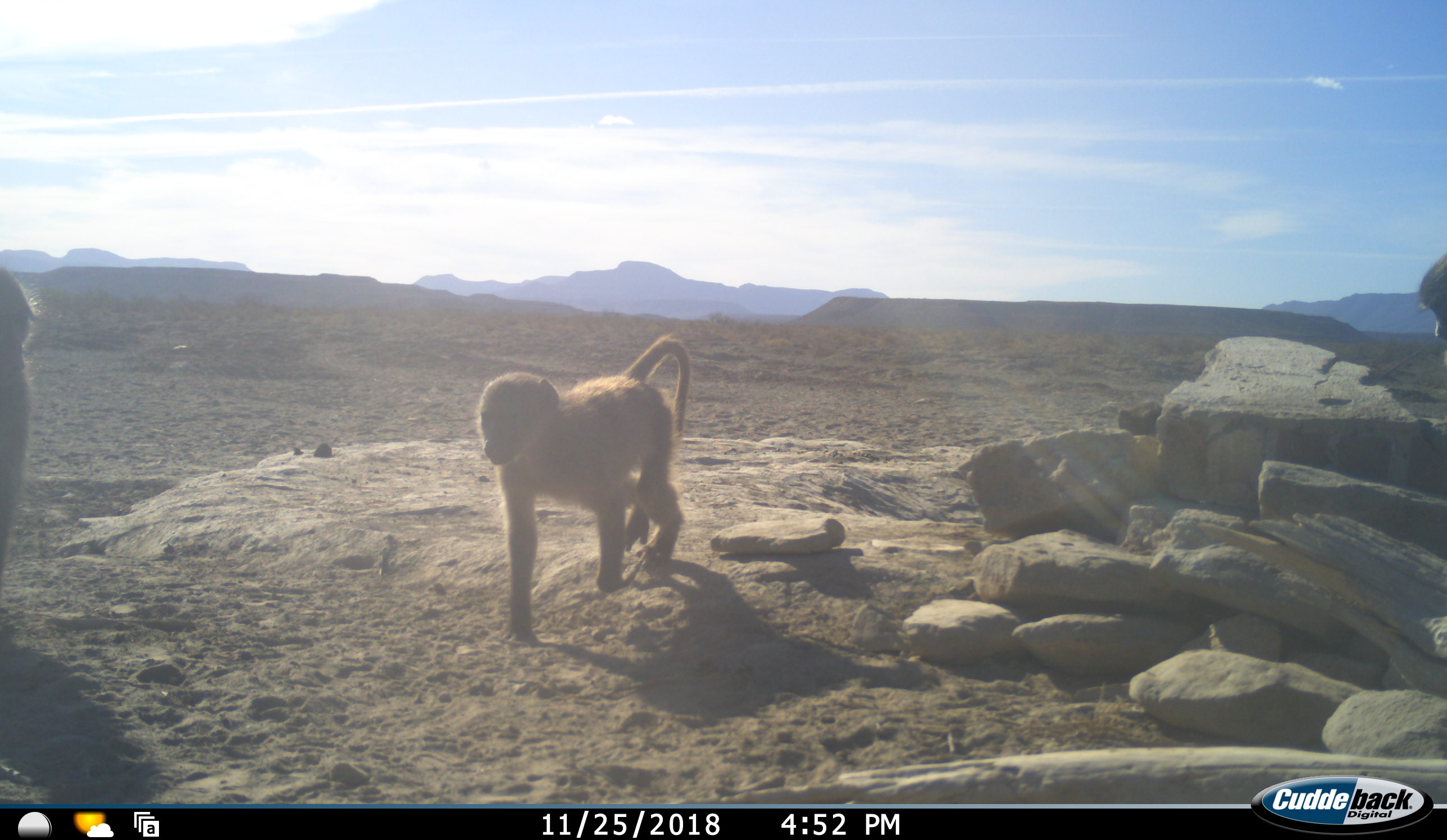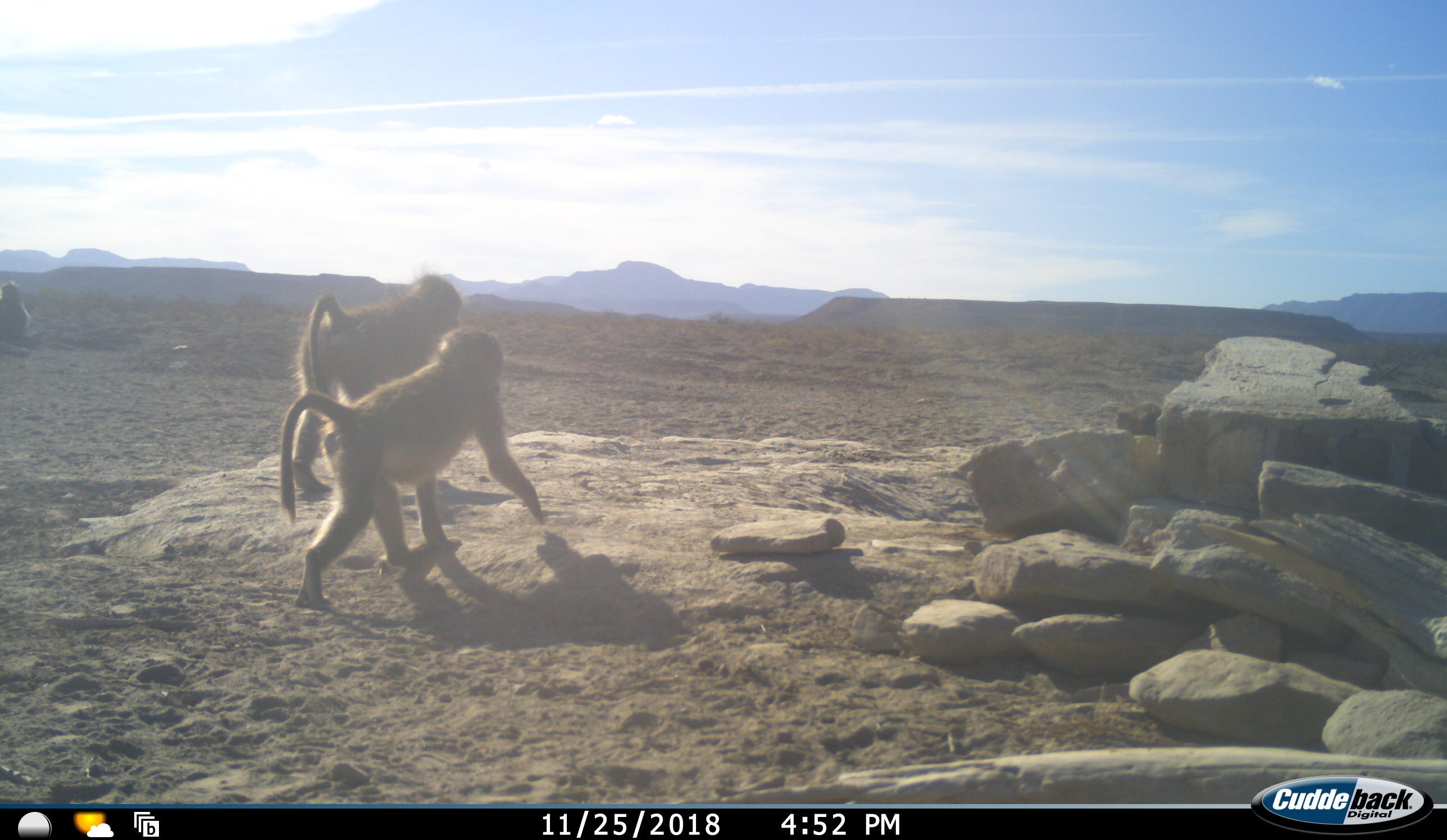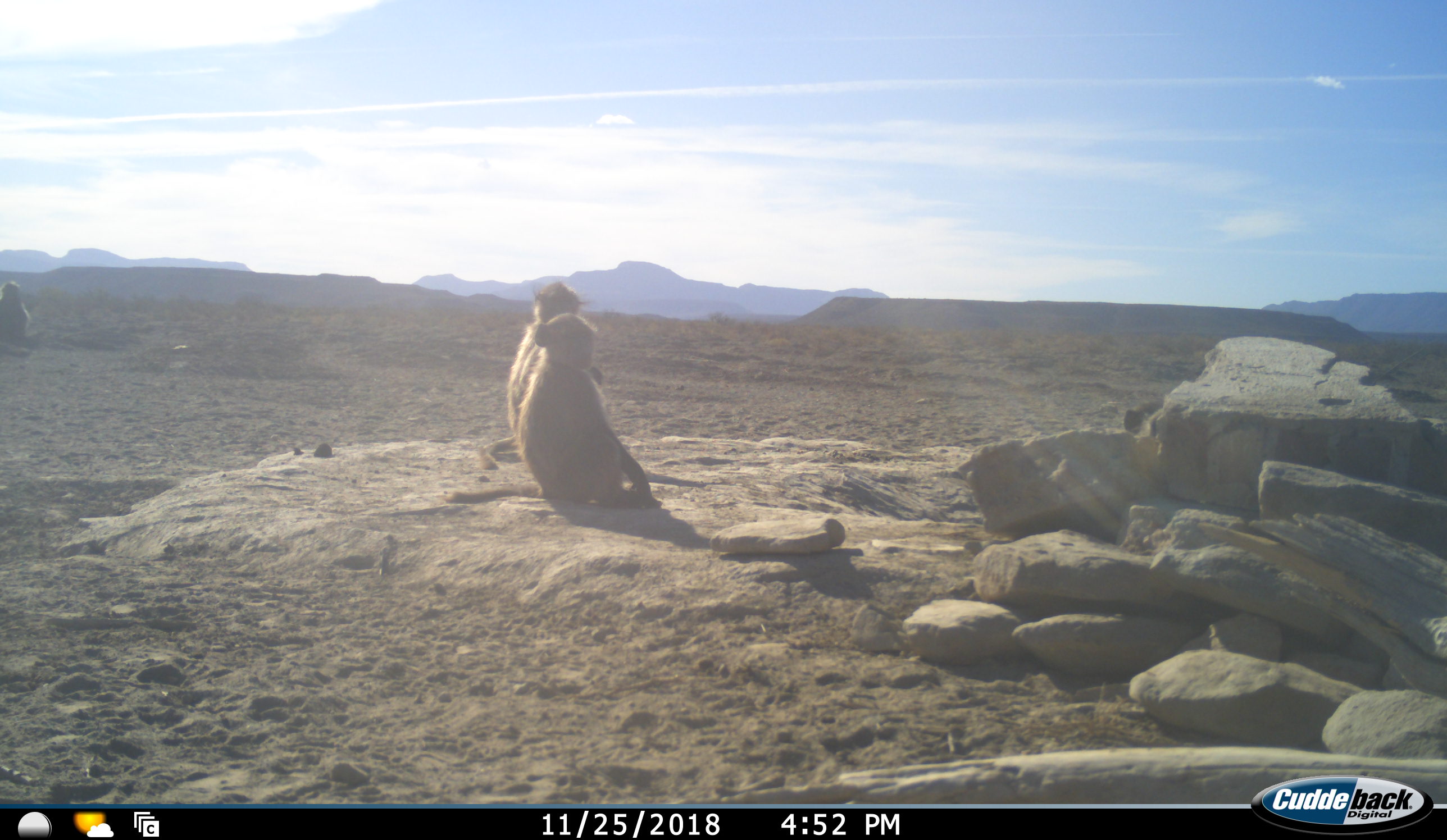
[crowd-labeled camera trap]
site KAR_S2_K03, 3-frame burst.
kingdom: Animalia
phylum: Chordata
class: Mammalia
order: Primates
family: Cercopithecidae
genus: Papio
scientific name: Papio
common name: baboon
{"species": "baboon (Papio)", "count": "4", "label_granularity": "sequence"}